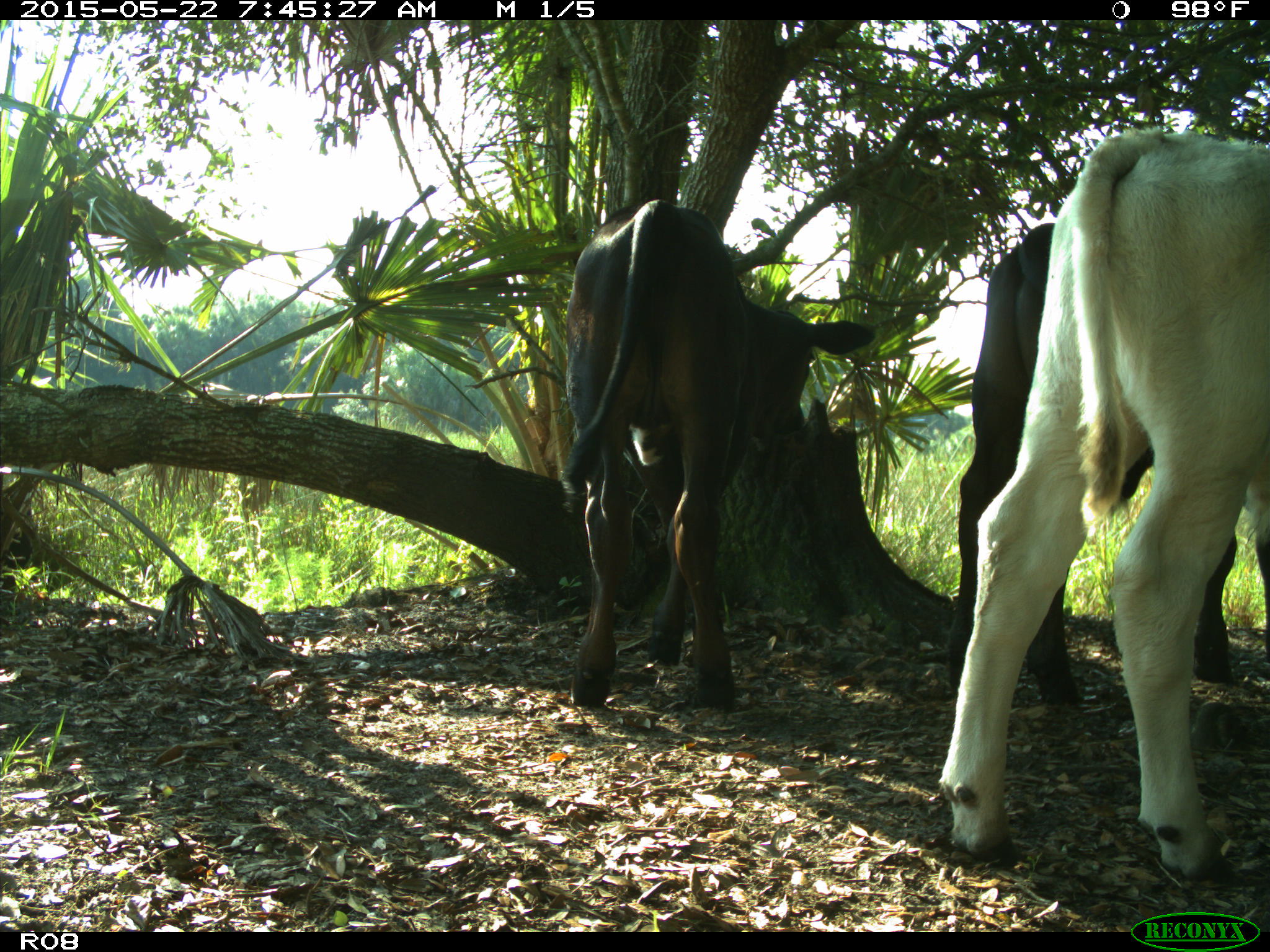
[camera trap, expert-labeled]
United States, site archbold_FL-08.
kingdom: Animalia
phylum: Chordata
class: Mammalia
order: Artiodactyla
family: Bovidae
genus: Bos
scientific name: Bos taurus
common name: domestic cow